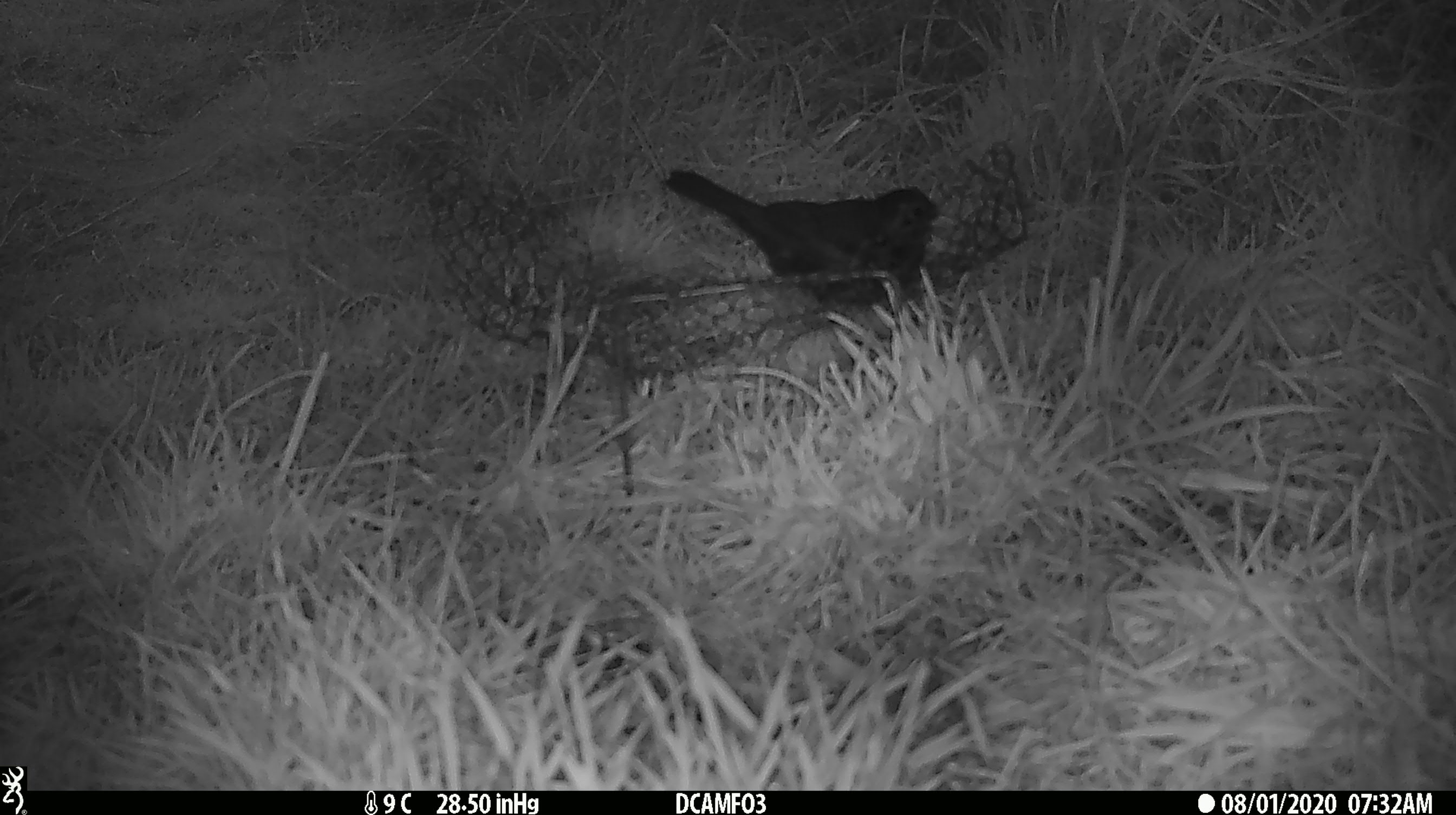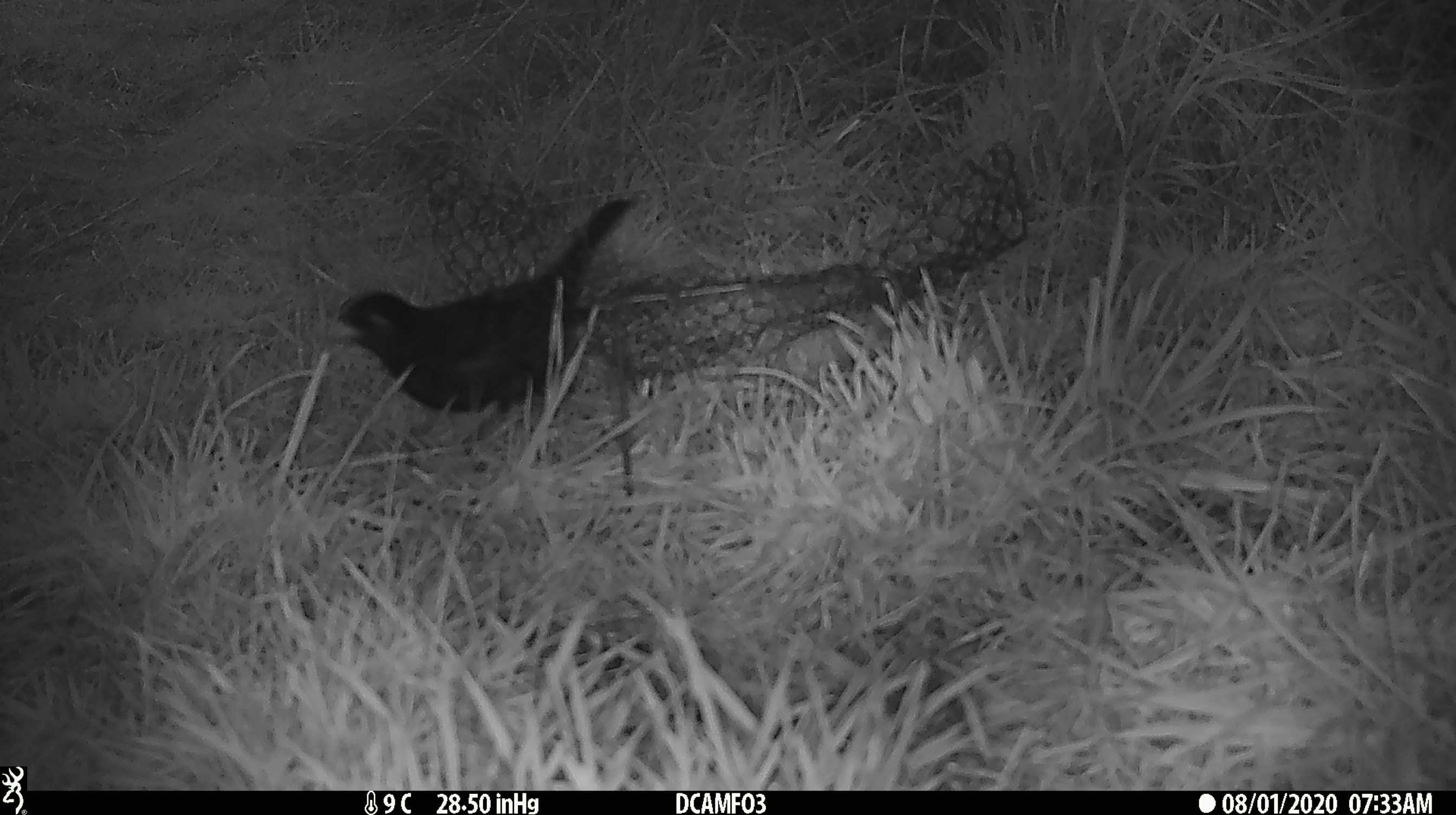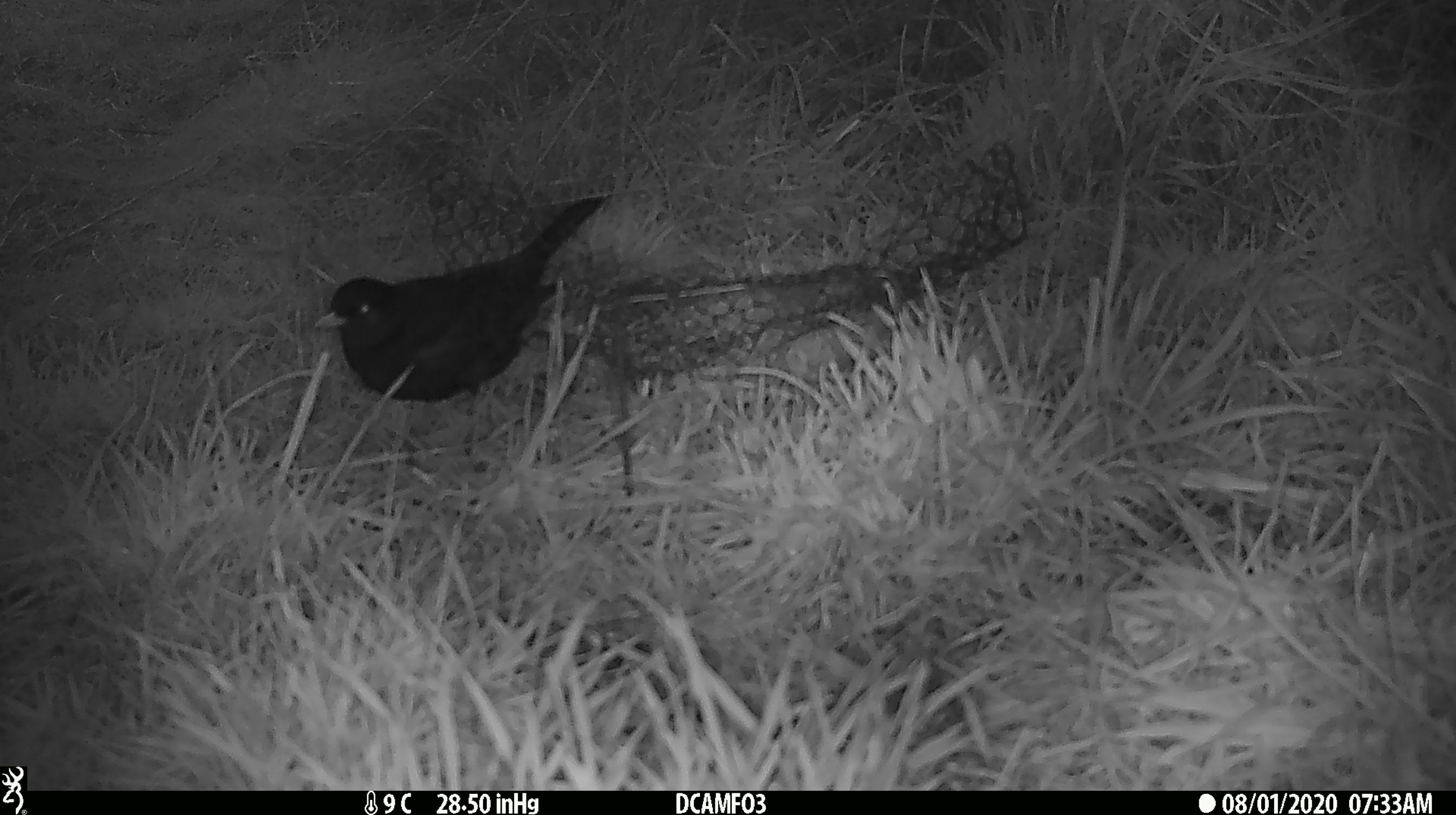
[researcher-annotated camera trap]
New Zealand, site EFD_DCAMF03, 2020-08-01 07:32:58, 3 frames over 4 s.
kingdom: Animalia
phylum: Chordata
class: Aves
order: Passeriformes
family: Turdidae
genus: Turdus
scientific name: Turdus merula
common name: eurasian blackbird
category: blackbird